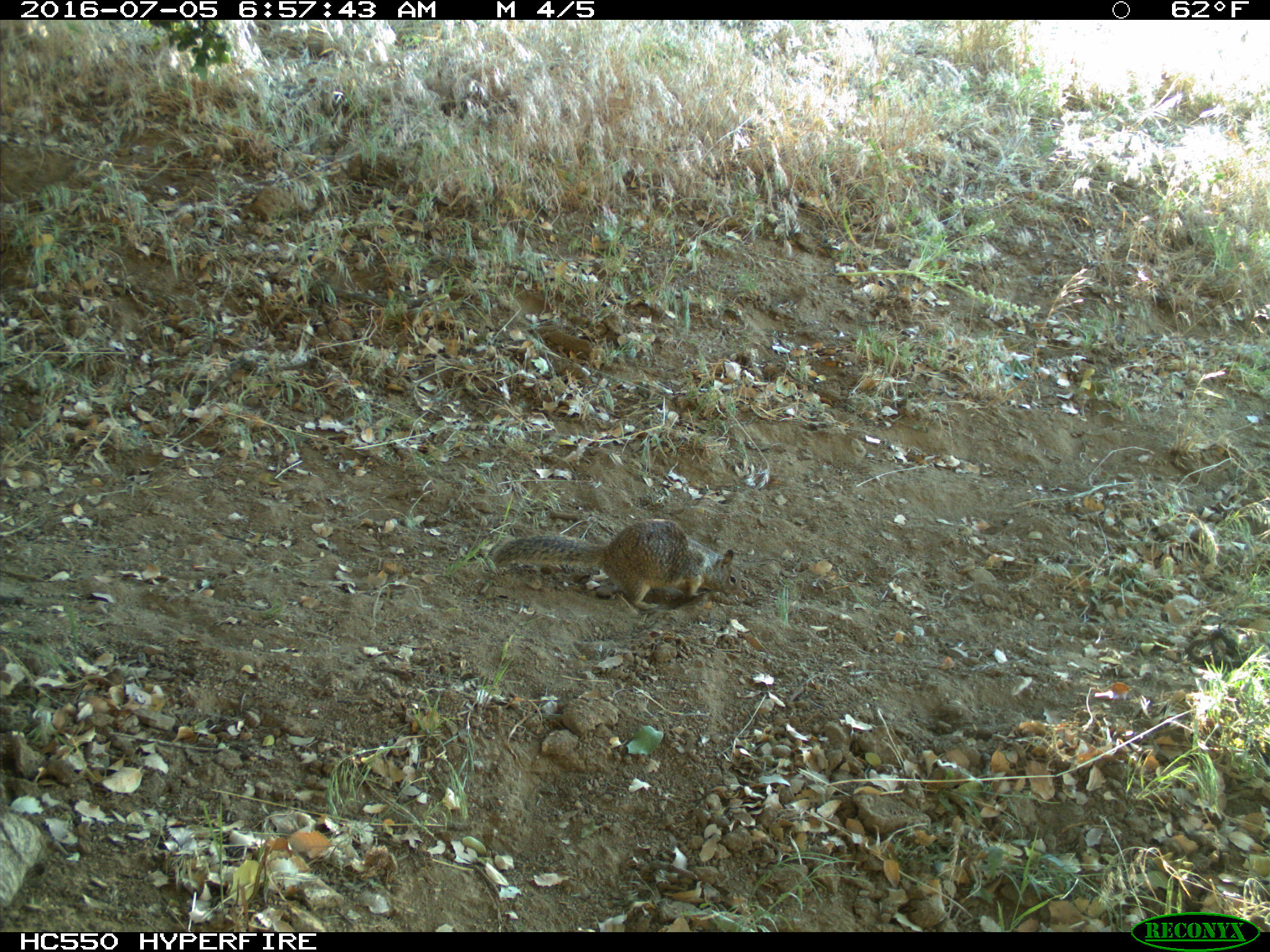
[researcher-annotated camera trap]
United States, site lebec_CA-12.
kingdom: Animalia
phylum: Chordata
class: Mammalia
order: Rodentia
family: Sciuridae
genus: Otospermophilus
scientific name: Otospermophilus beecheyi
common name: california ground squirrel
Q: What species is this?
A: Otospermophilus beecheyi (california ground squirrel).